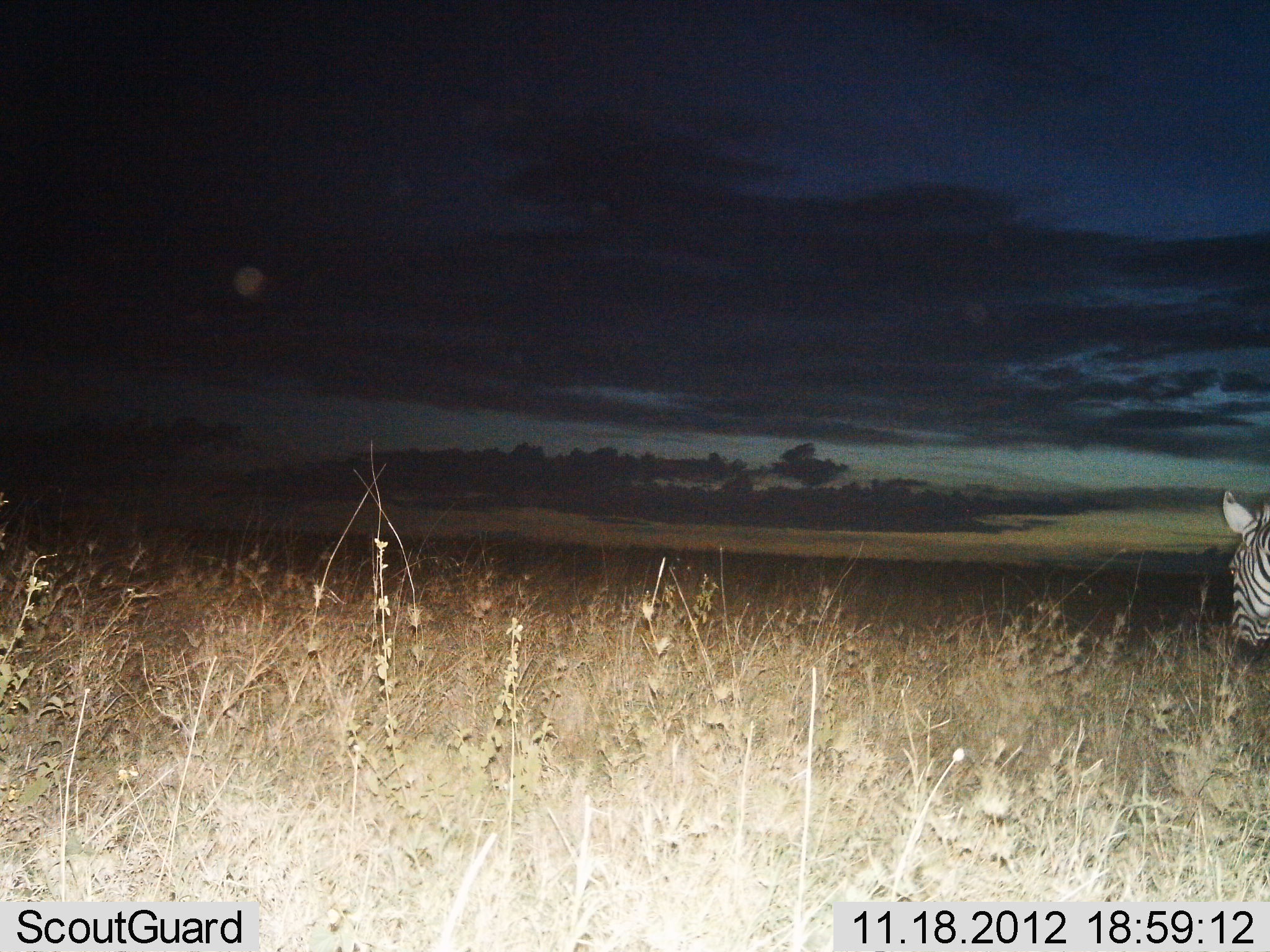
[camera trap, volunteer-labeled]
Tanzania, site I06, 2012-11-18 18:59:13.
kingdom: Animalia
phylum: Chordata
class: Mammalia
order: Perissodactyla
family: Equidae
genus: Equus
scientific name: Equus quagga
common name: plains zebra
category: zebra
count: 1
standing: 40%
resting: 0%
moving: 60%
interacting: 0%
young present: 0%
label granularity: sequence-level